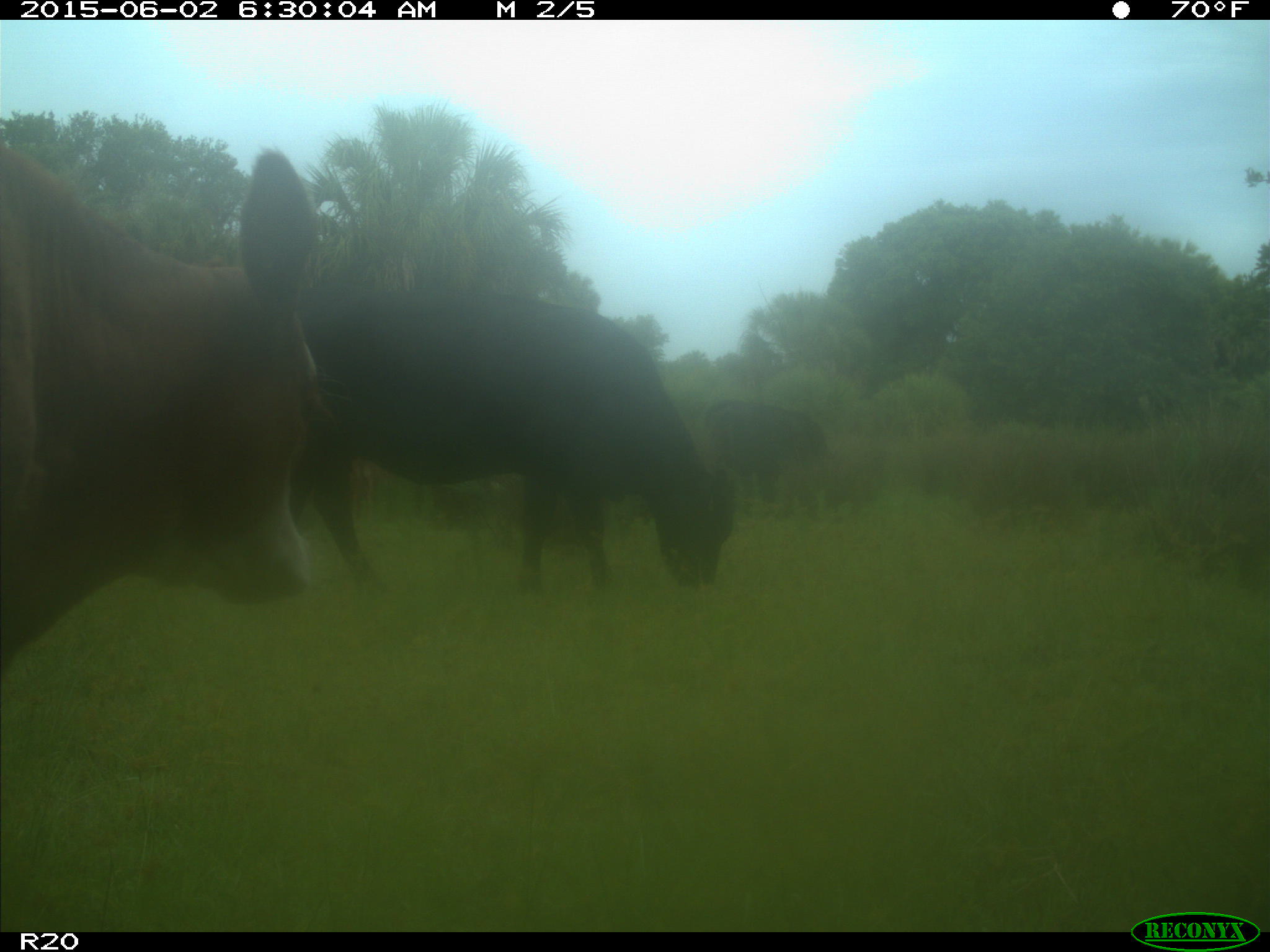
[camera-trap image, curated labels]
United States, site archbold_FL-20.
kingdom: Animalia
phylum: Chordata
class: Mammalia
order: Artiodactyla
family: Bovidae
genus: Bos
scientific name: Bos taurus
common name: domestic cow